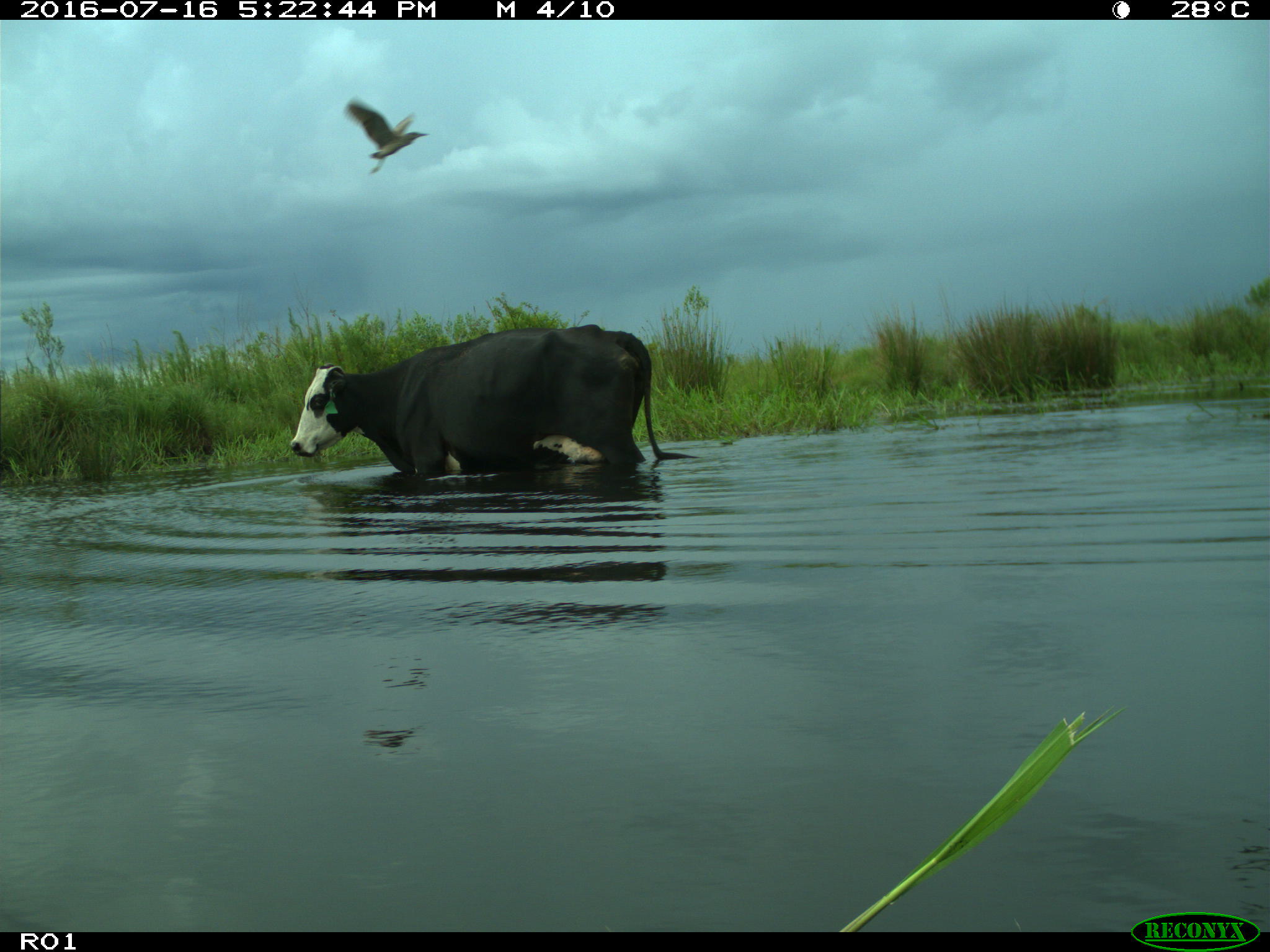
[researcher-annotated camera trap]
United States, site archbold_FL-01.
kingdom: Animalia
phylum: Chordata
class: Mammalia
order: Artiodactyla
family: Bovidae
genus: Bos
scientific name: Bos taurus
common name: domestic cow